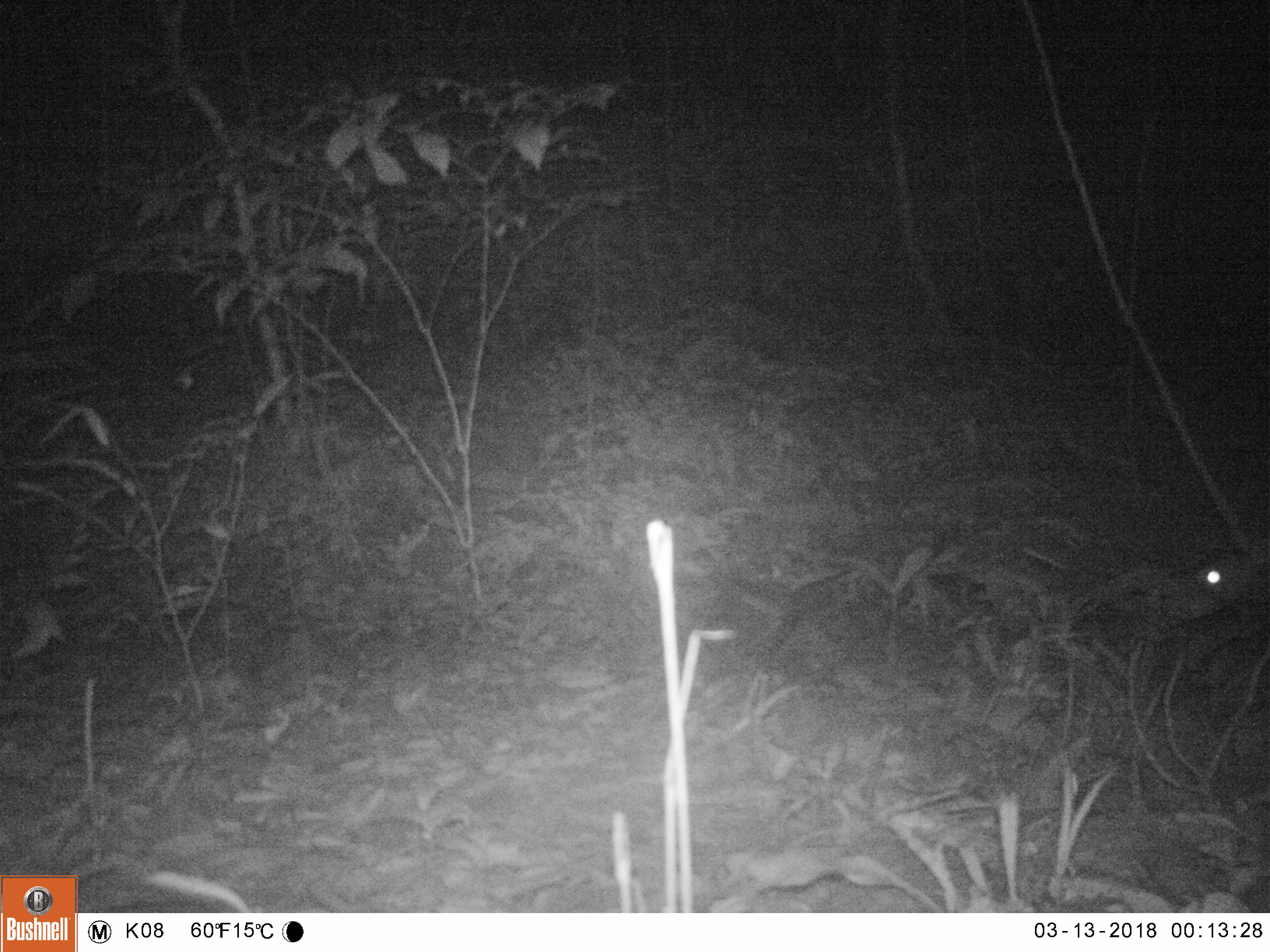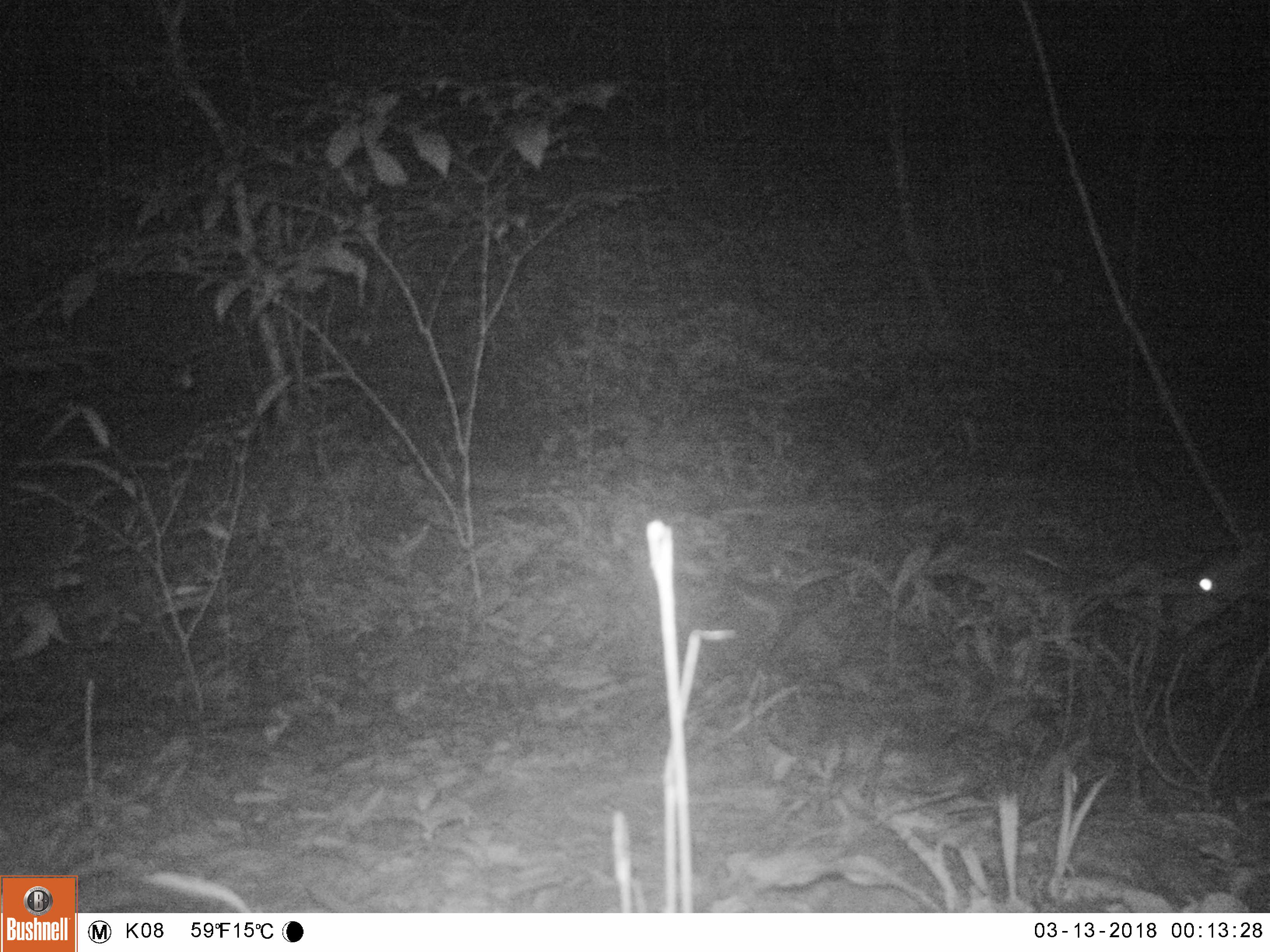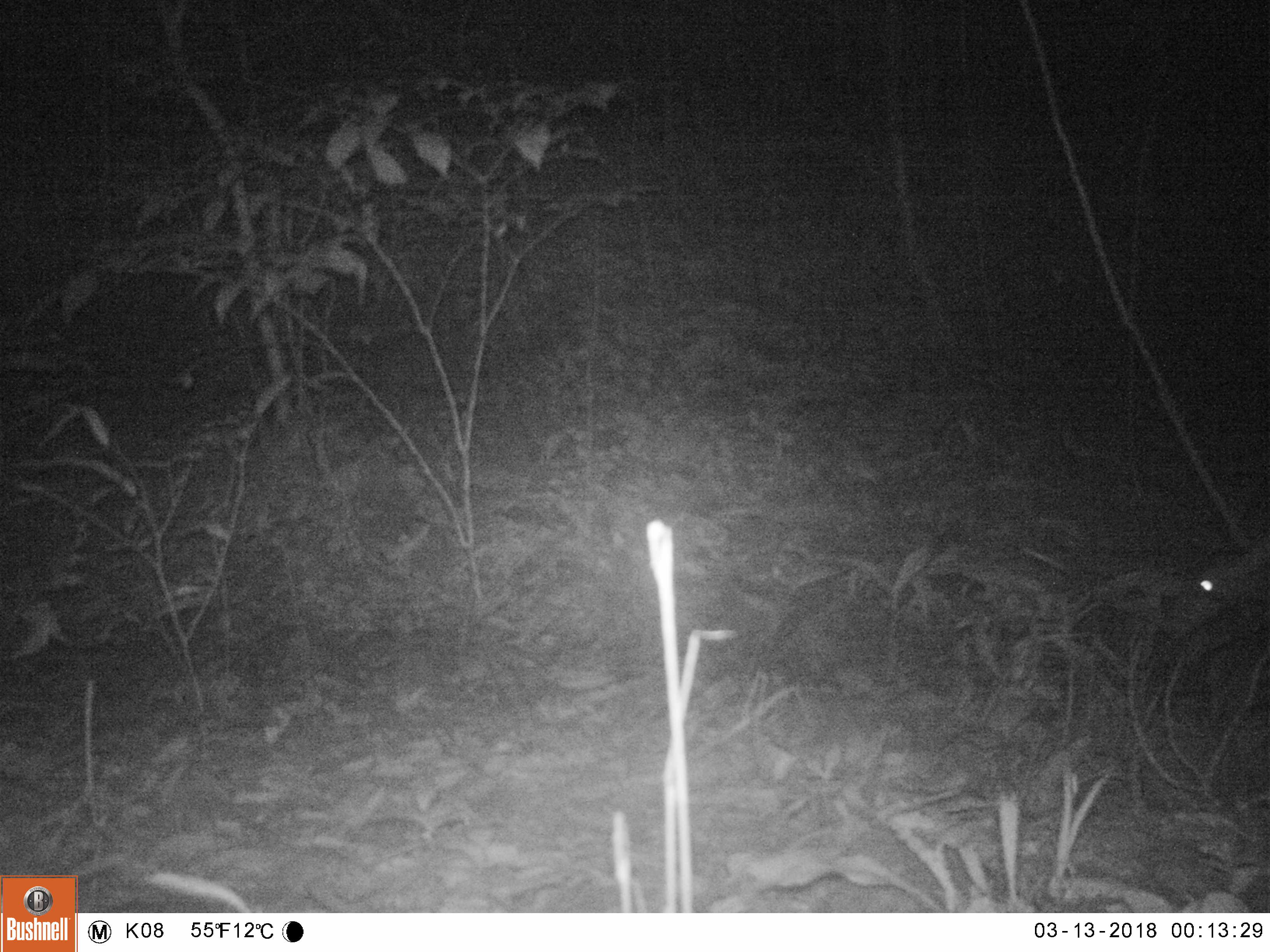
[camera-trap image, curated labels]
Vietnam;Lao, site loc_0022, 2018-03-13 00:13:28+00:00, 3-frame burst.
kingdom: Animalia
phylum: Chordata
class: Mammalia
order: Artiodactyla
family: Cervidae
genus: Muntiacus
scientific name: Muntiacus vuquangensis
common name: large-antlered muntjac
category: large antlered muntjac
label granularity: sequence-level